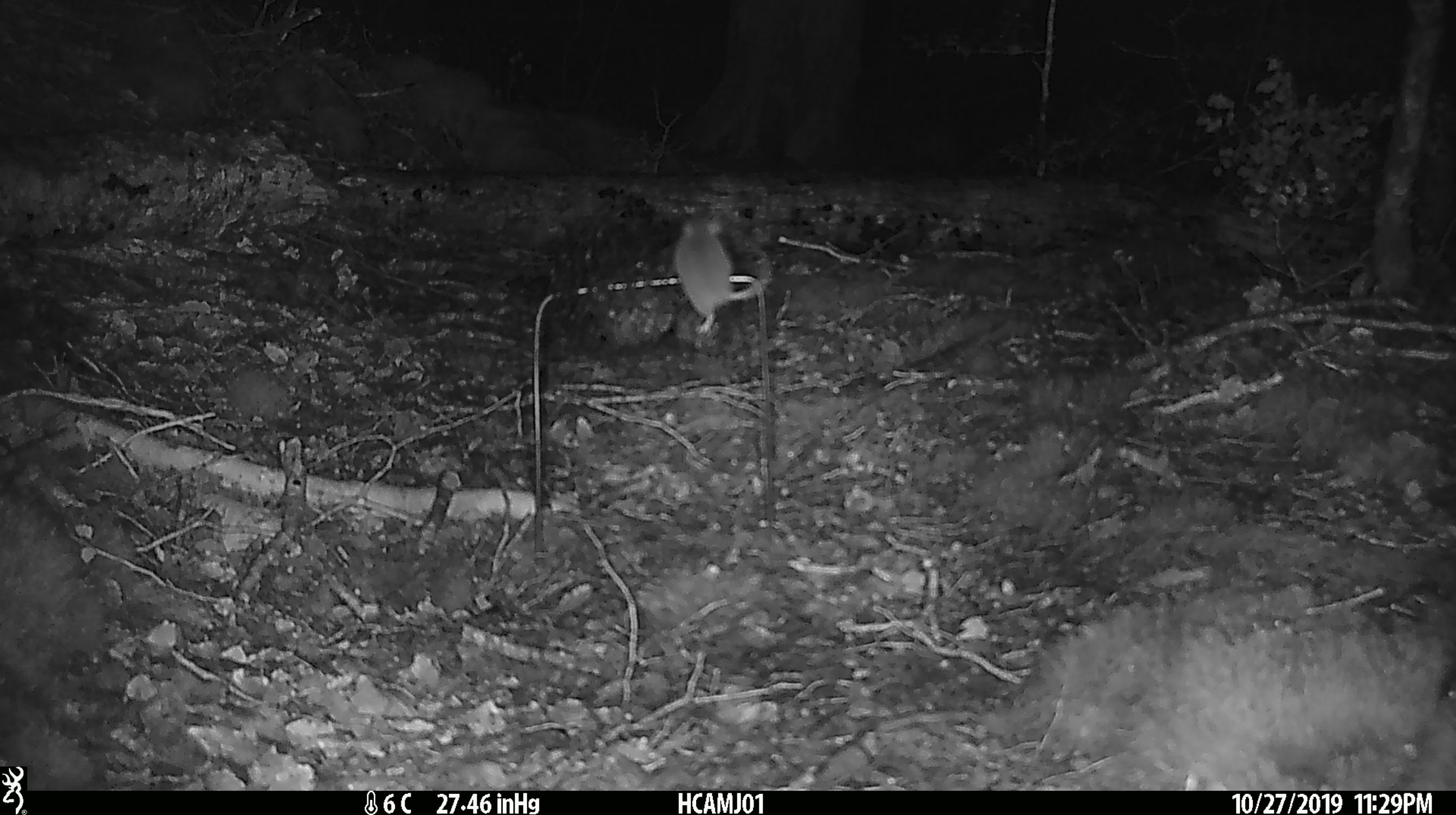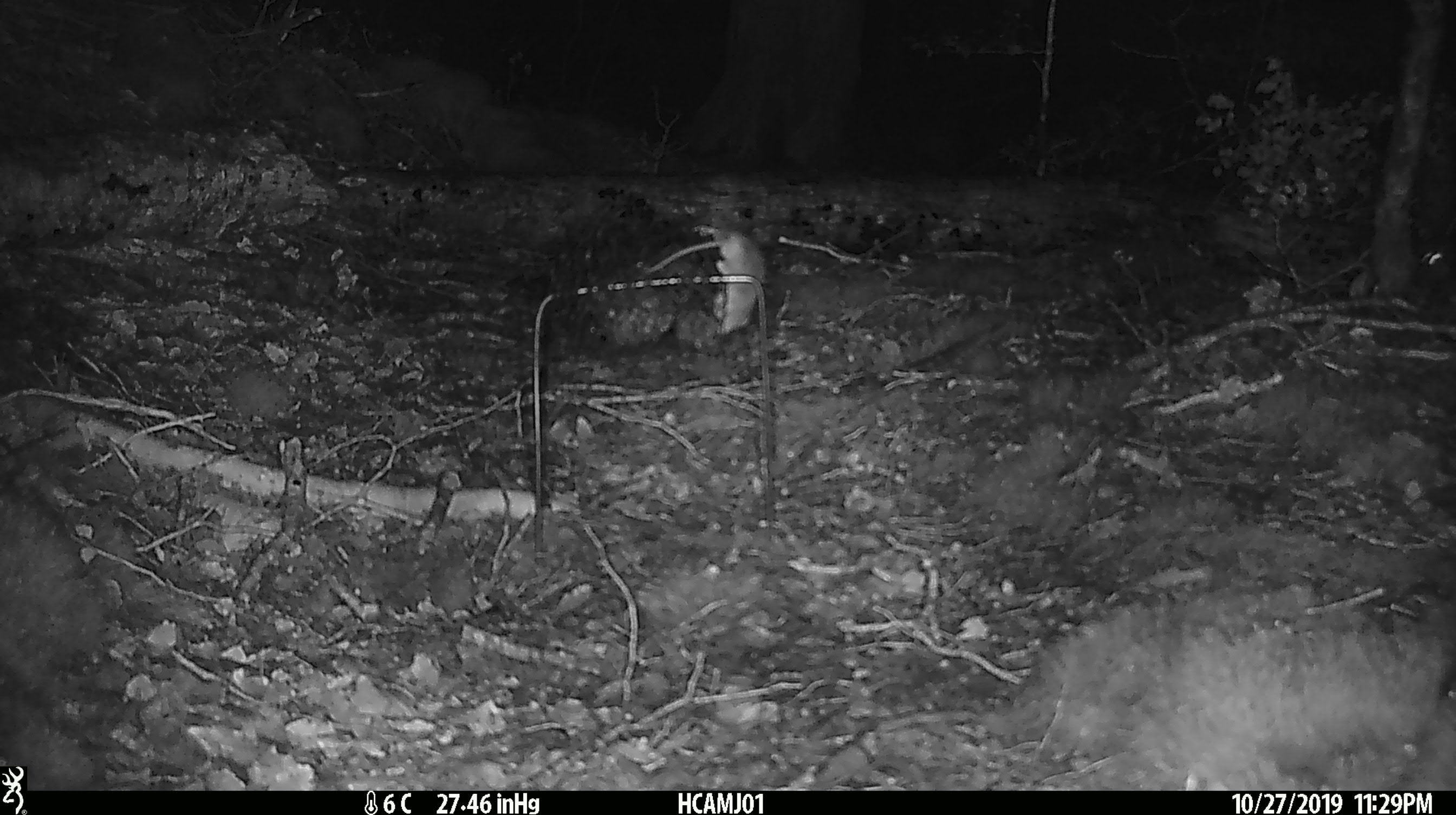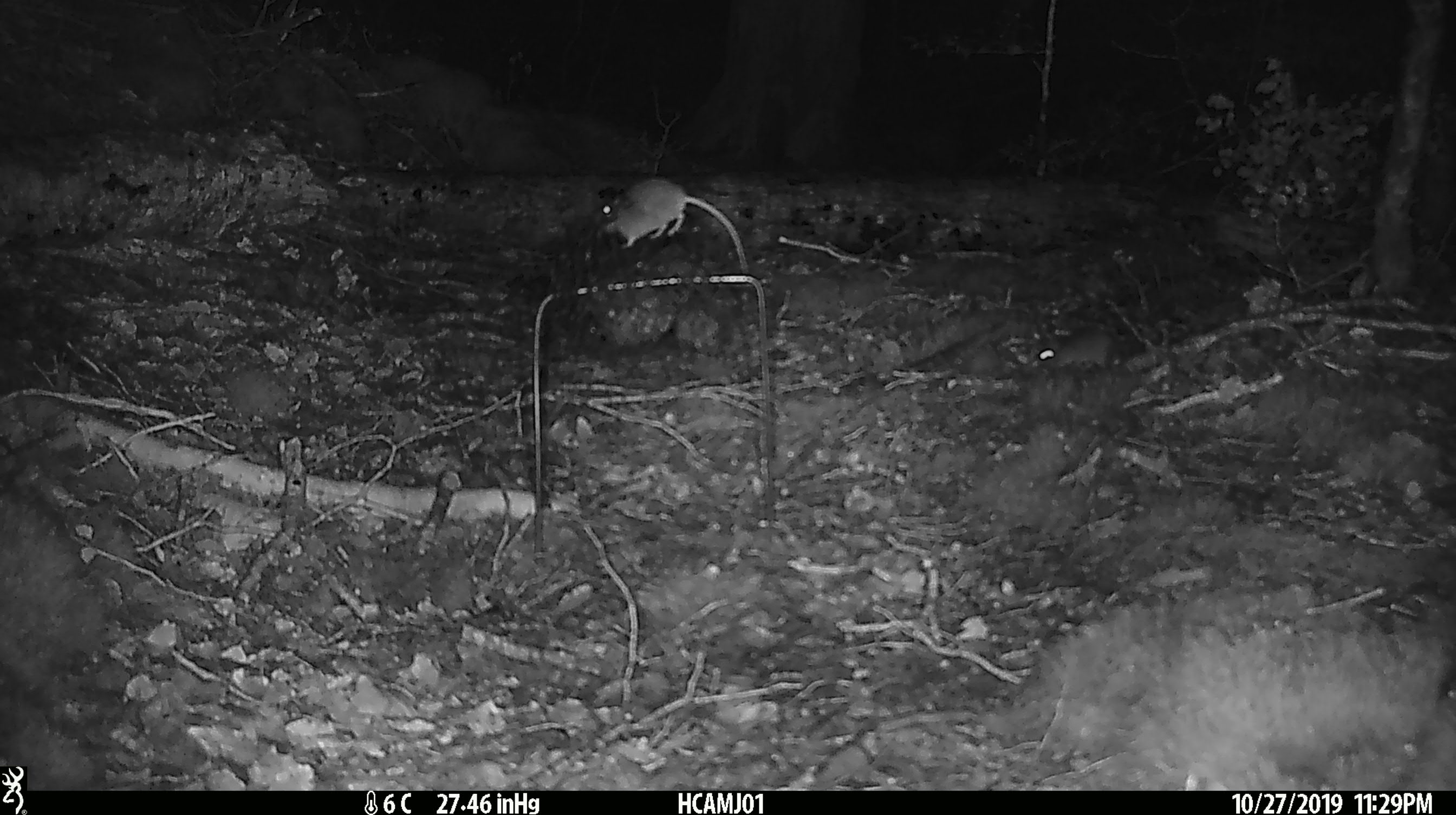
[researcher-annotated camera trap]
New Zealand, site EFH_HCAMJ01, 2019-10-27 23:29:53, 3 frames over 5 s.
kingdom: Animalia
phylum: Chordata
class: Mammalia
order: Rodentia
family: Muridae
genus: Mus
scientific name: Mus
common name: mouse